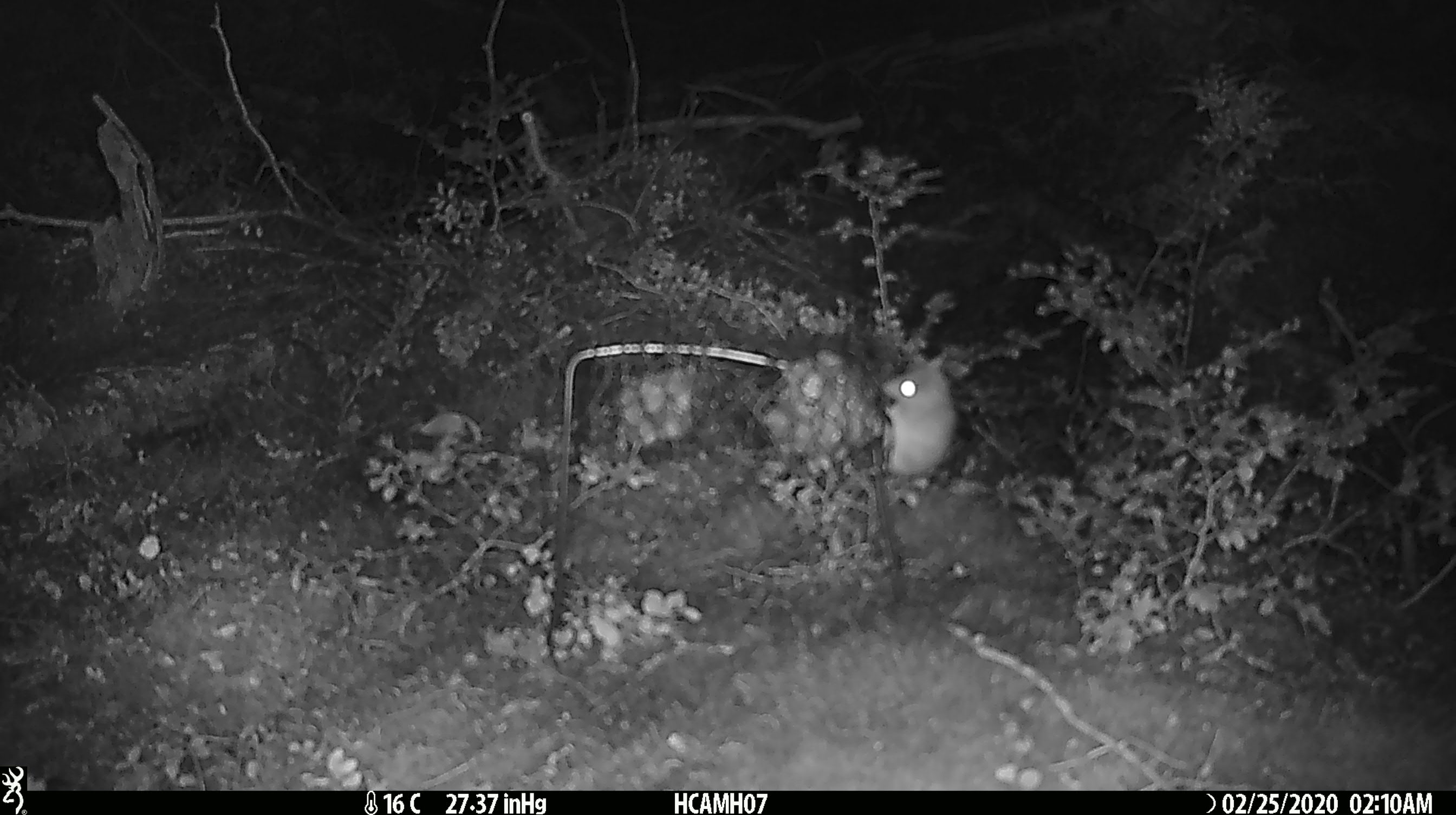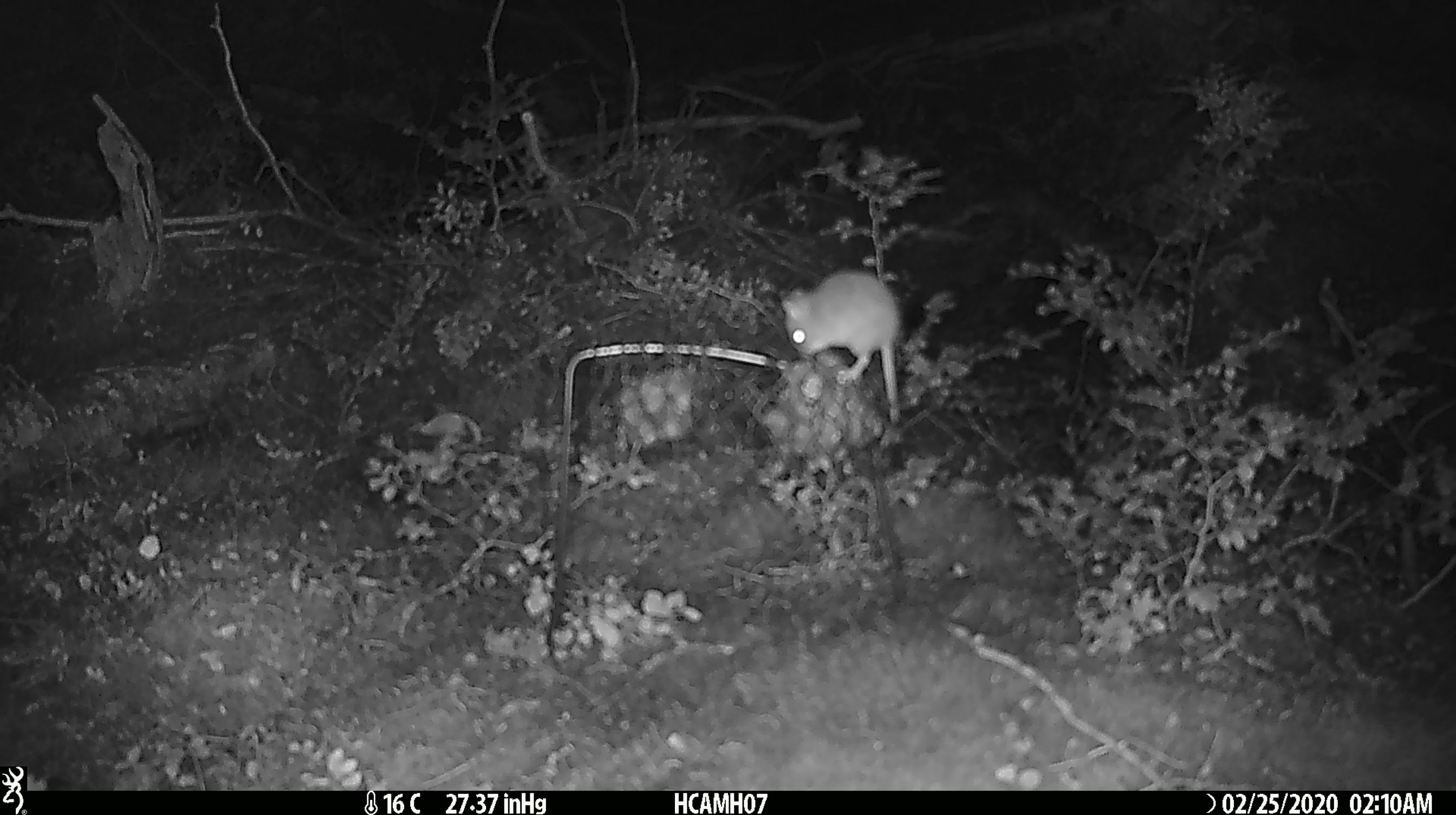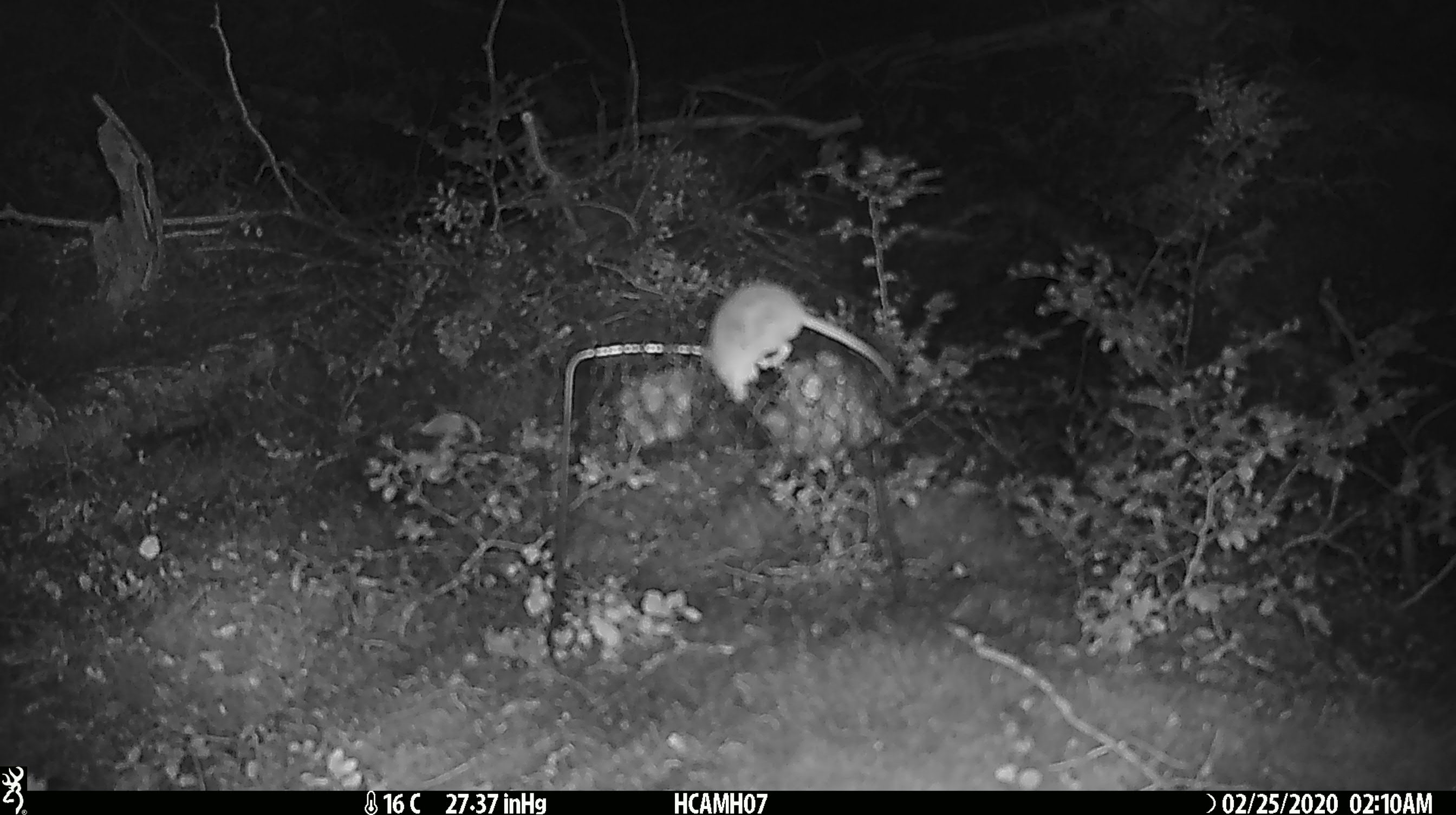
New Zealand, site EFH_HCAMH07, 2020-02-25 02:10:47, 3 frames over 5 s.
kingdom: Animalia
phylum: Chordata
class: Mammalia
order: Rodentia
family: Muridae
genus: Mus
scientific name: Mus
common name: mouse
Mouse (Mus).